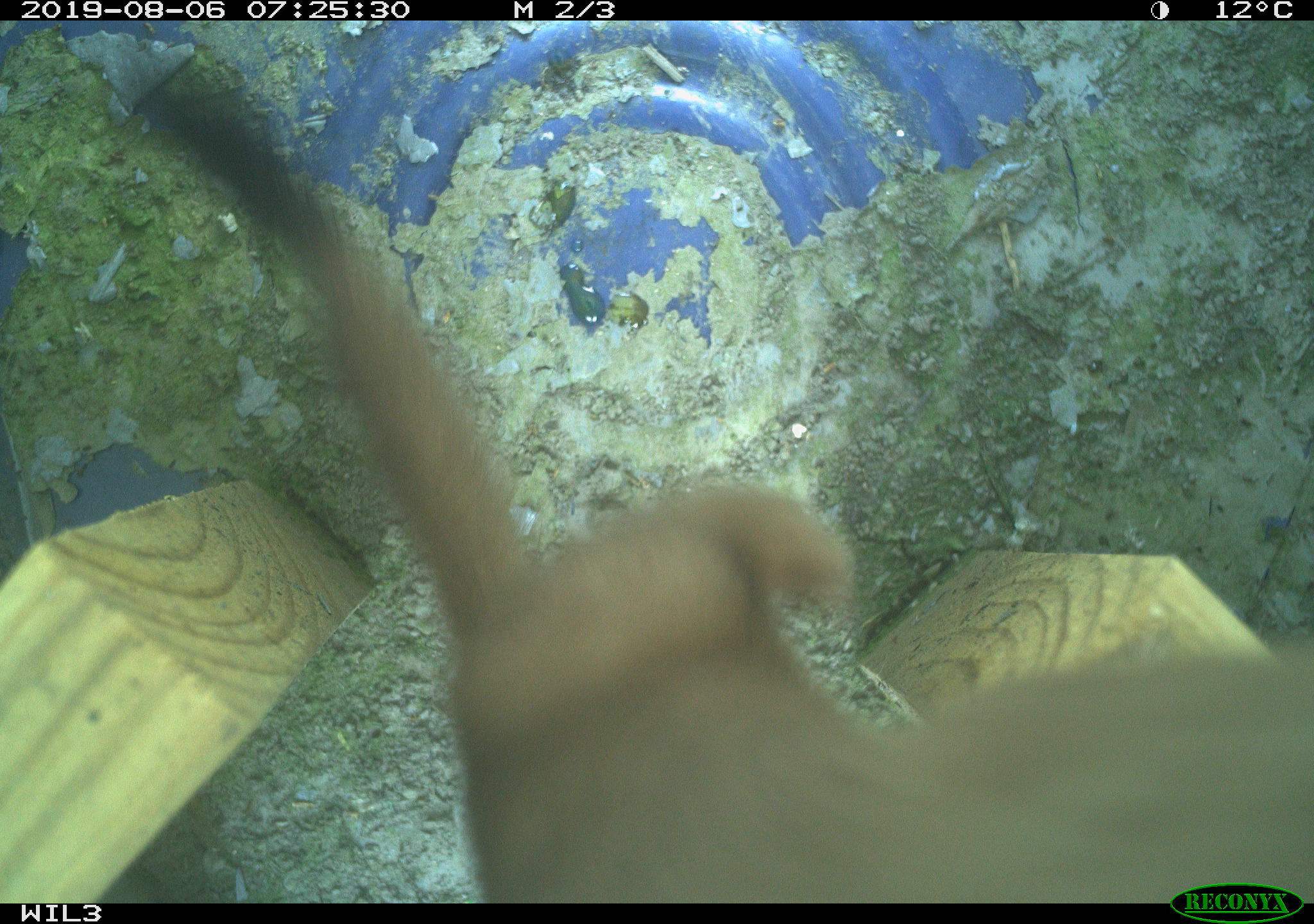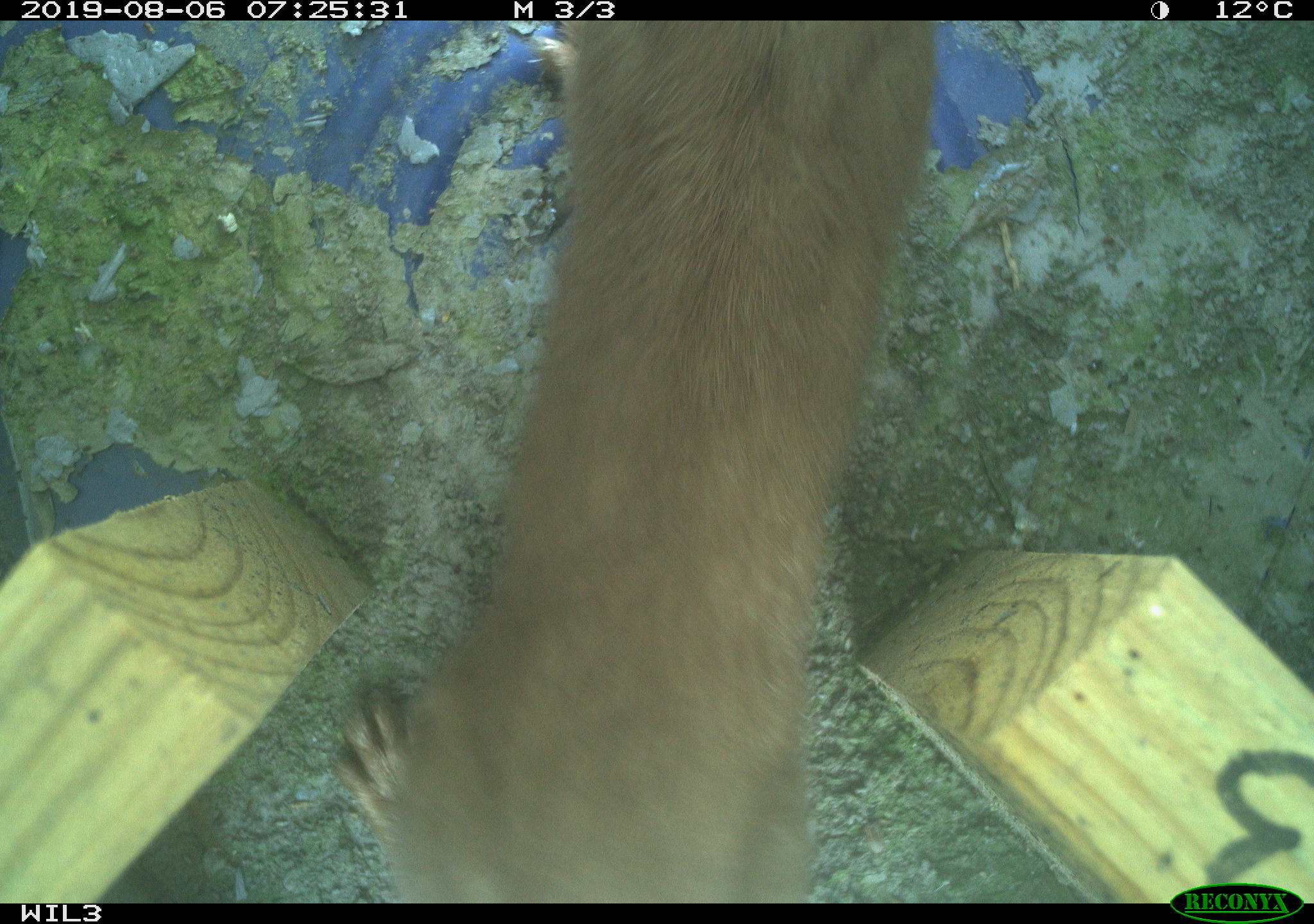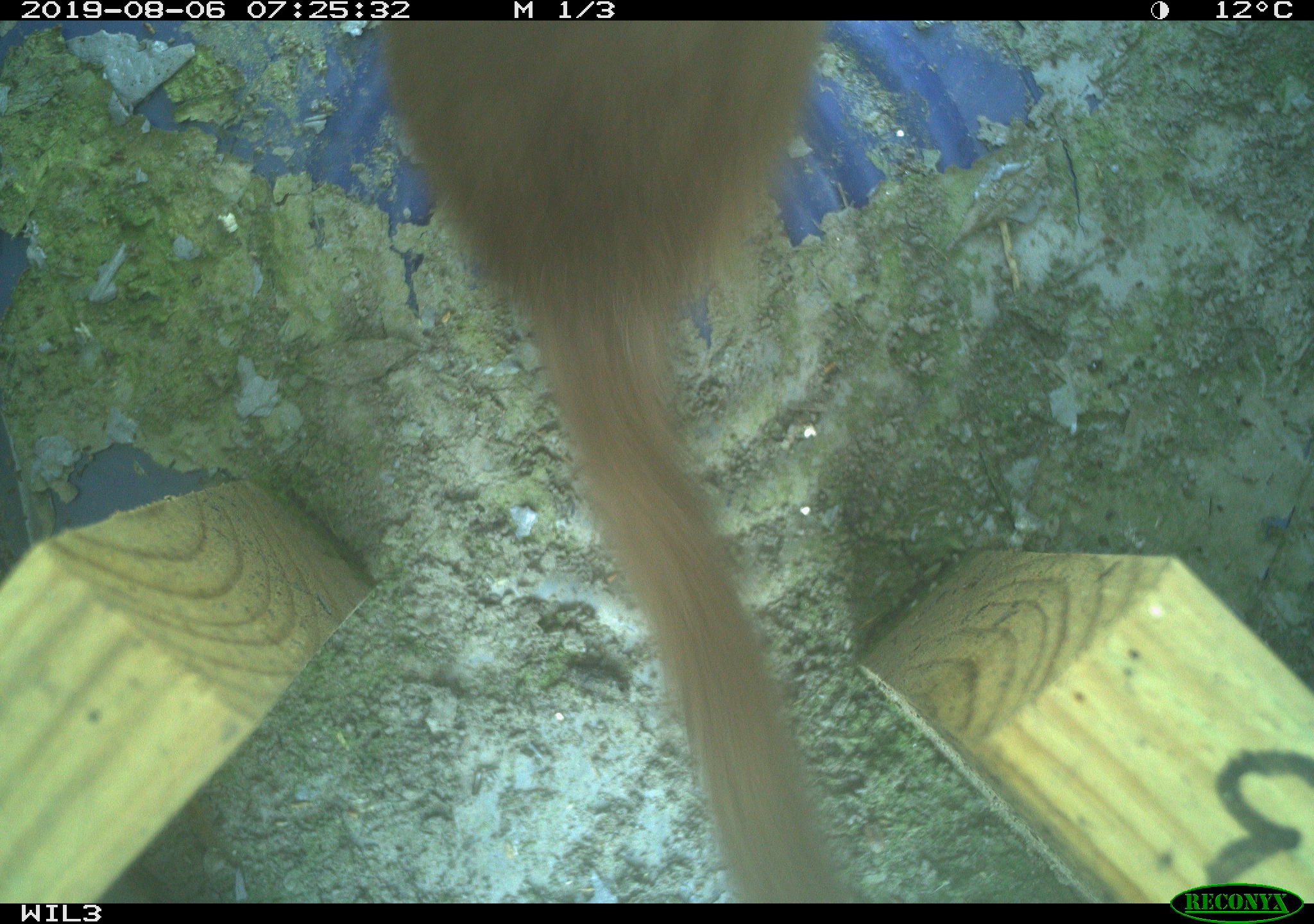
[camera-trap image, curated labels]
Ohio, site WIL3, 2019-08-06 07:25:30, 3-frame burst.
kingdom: Animalia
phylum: Chordata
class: Mammalia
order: Carnivora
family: Mustelidae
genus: Neogale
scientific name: Neogale frenata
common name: long-tailed weasel